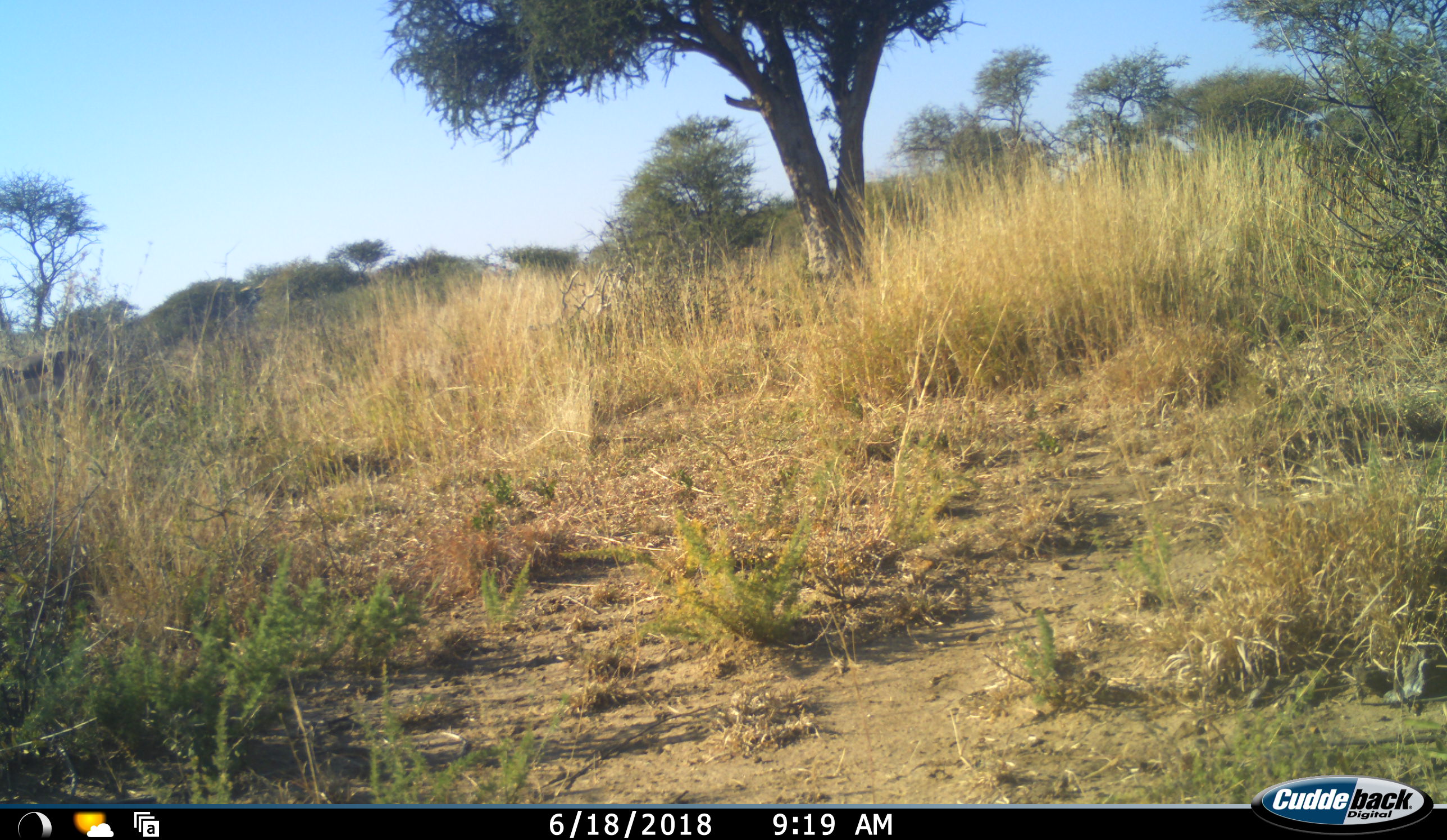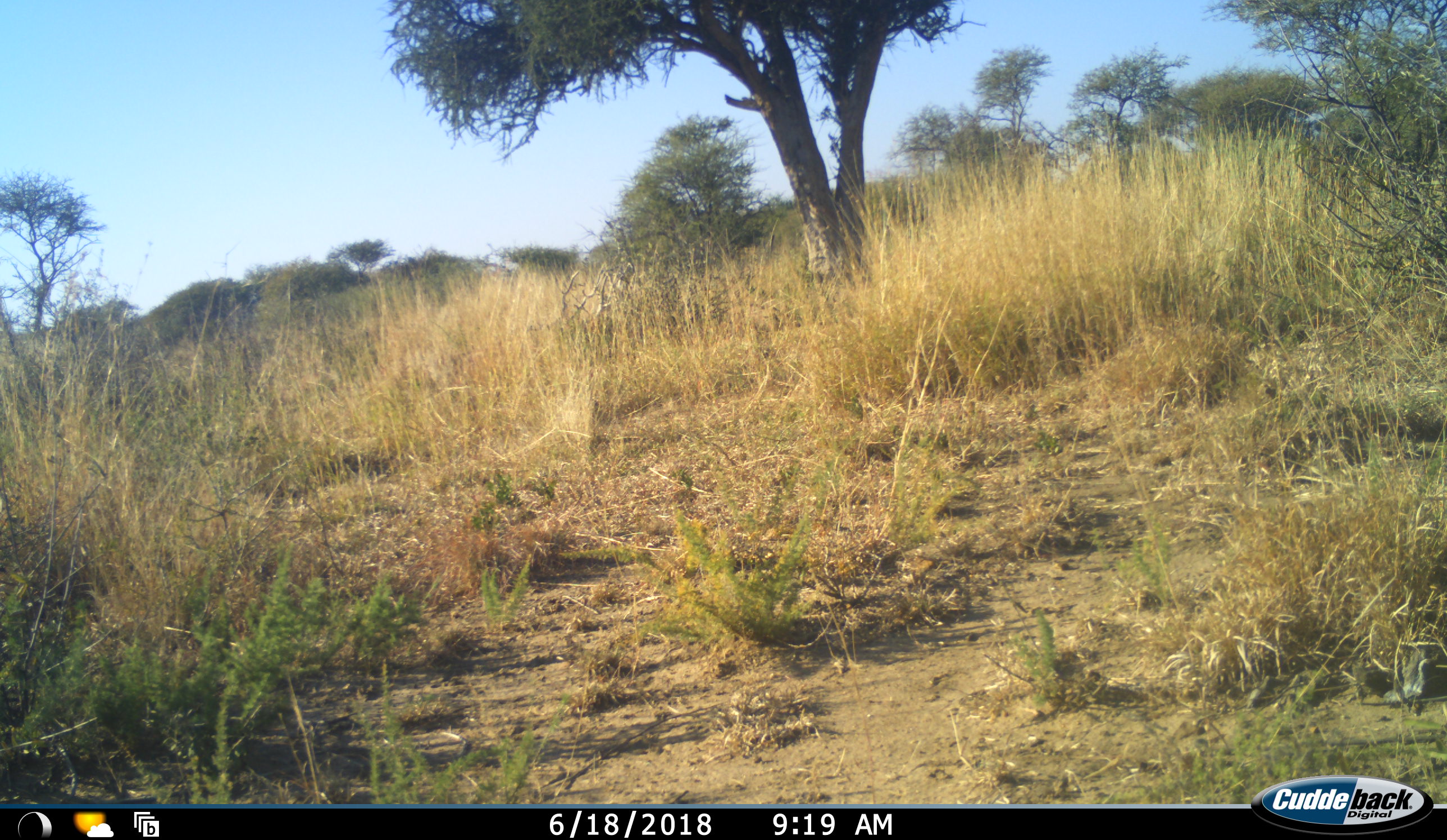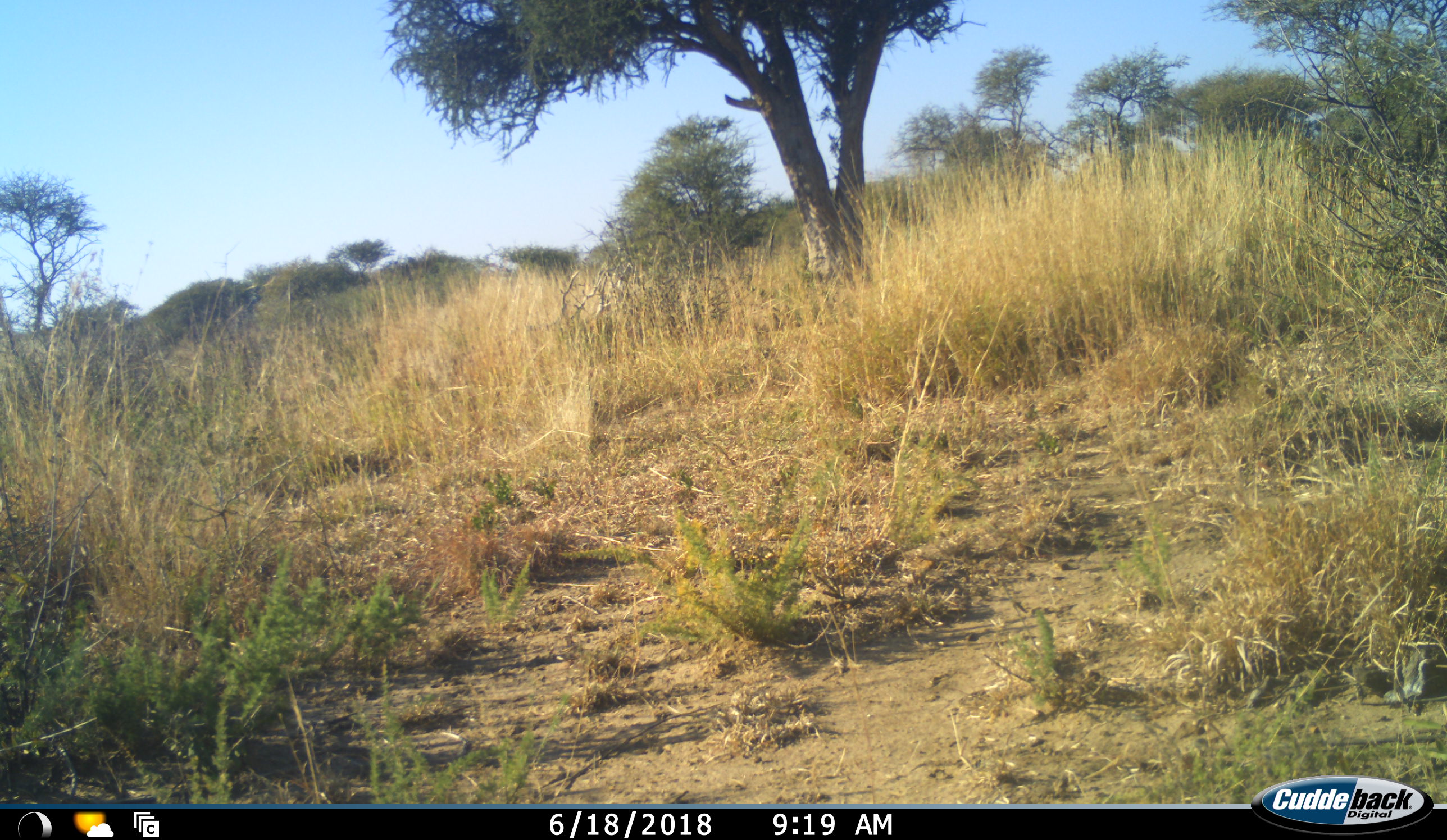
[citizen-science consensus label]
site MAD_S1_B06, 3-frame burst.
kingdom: Animalia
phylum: Chordata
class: Mammalia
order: Artiodactyla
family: Bovidae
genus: Aepyceros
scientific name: Aepyceros melampus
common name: impala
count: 1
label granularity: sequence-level